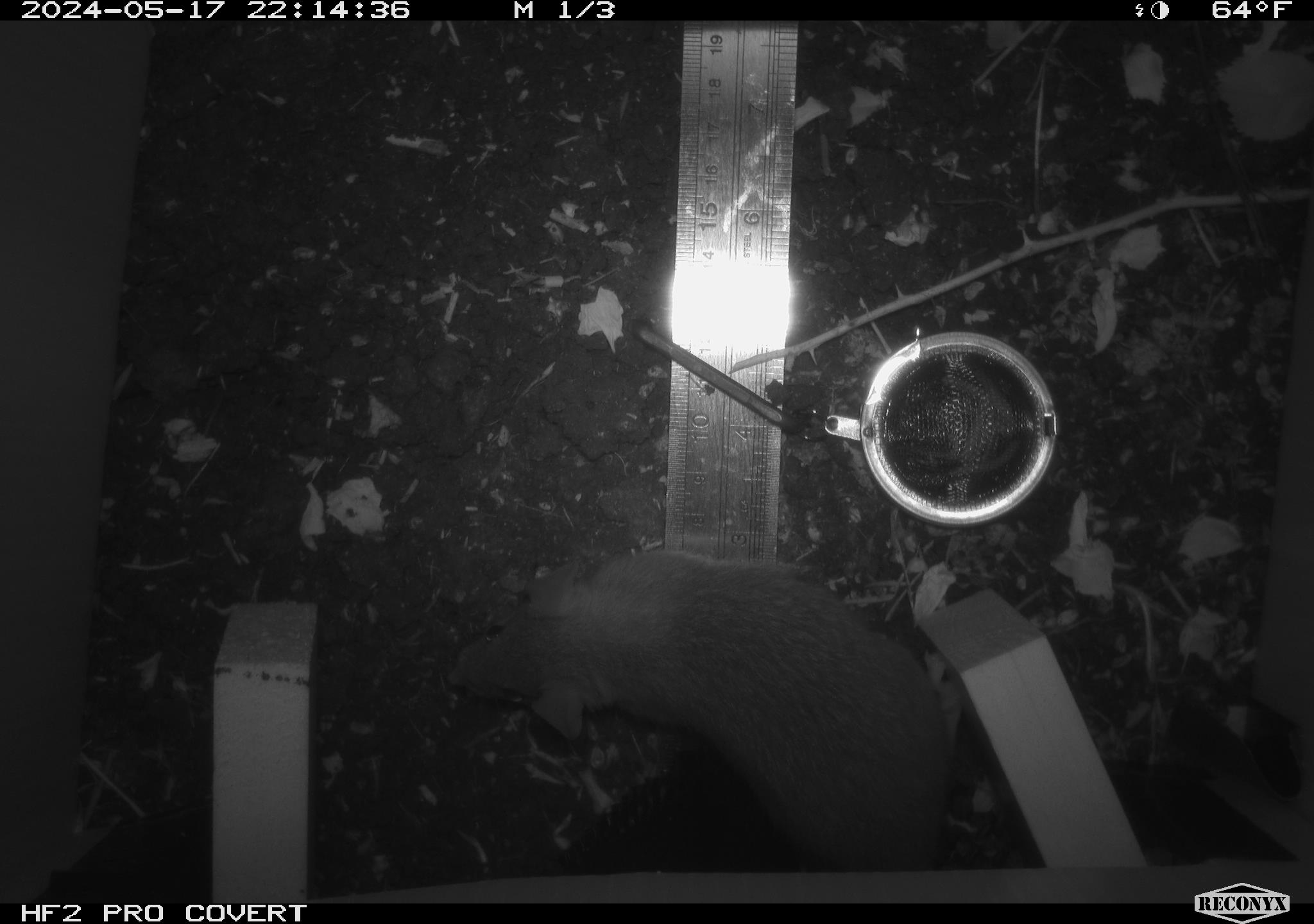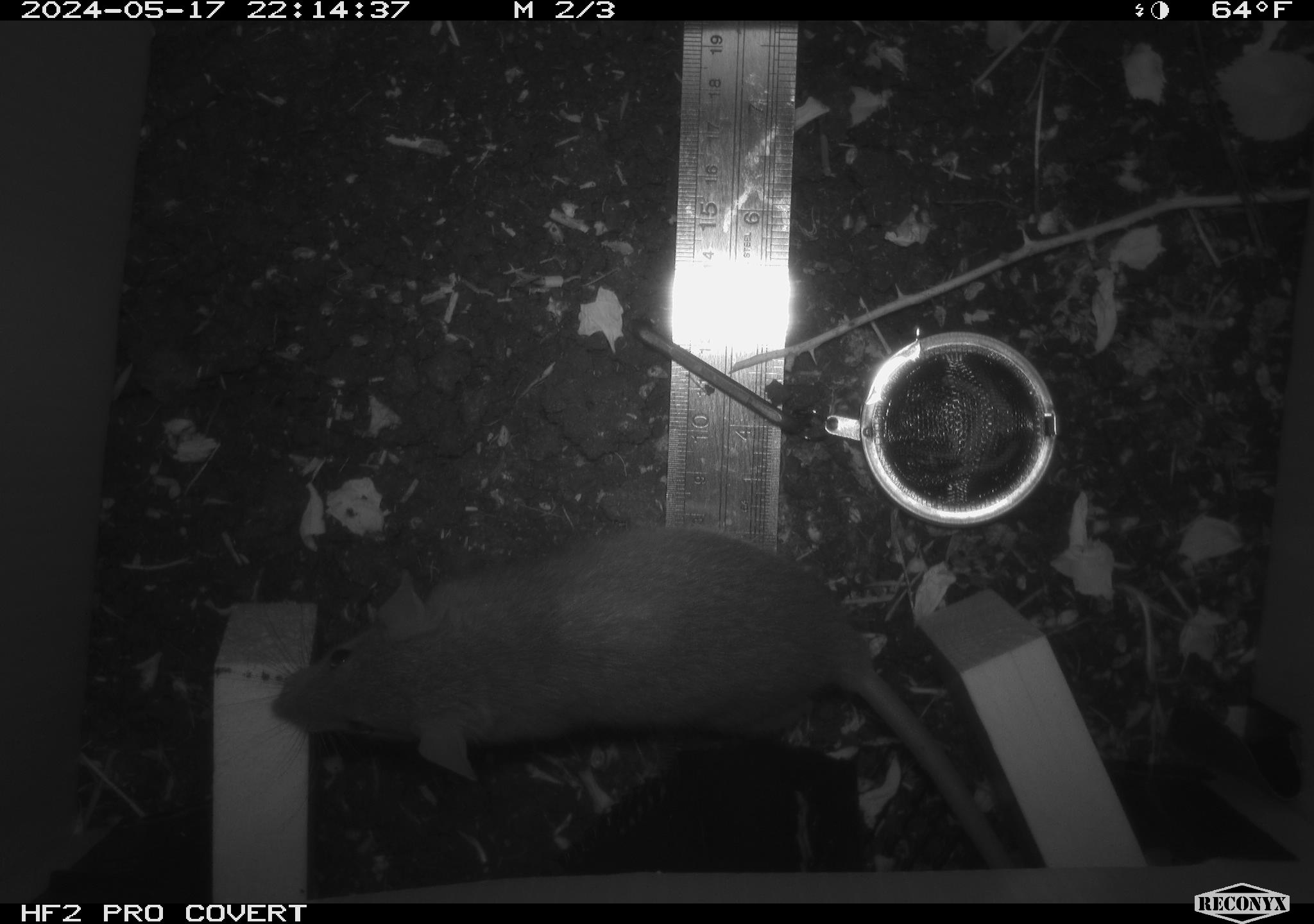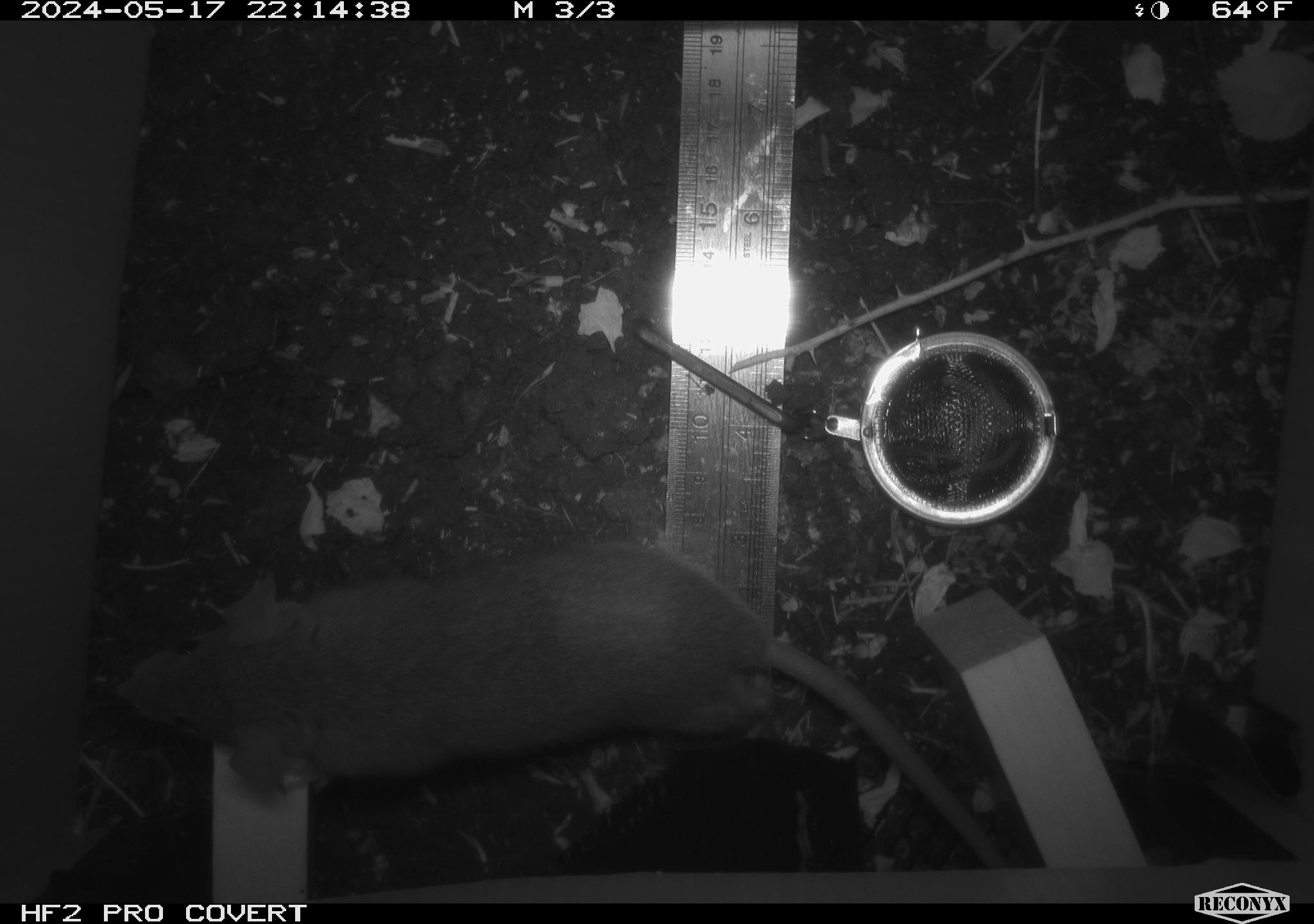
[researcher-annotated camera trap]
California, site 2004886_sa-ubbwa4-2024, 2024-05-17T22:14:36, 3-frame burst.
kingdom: Animalia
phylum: Chordata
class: Mammalia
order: Rodentia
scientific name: Rodentia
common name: woodrat or rat or mouse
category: woodrat or rat or mouse species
Woodrat or rat or mouse species (woodrat or rat or mouse) (Rodentia).